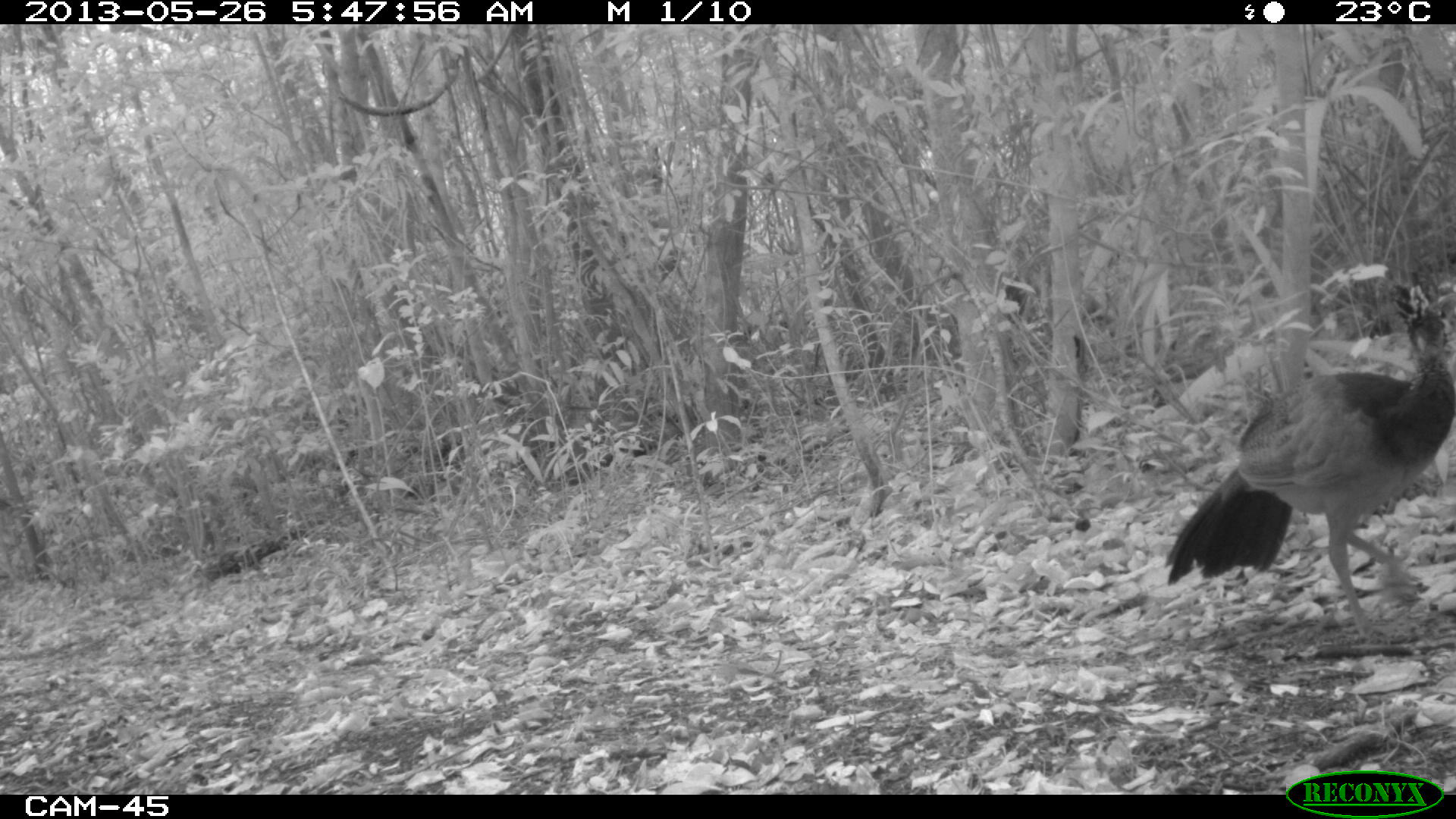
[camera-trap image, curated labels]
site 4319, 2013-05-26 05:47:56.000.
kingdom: Animalia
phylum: Chordata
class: Aves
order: Galliformes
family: Cracidae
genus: Crax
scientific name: Crax rubra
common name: great curassow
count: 1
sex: female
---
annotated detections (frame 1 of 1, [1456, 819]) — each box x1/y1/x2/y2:
crax rubra: 1162/267/1456/638